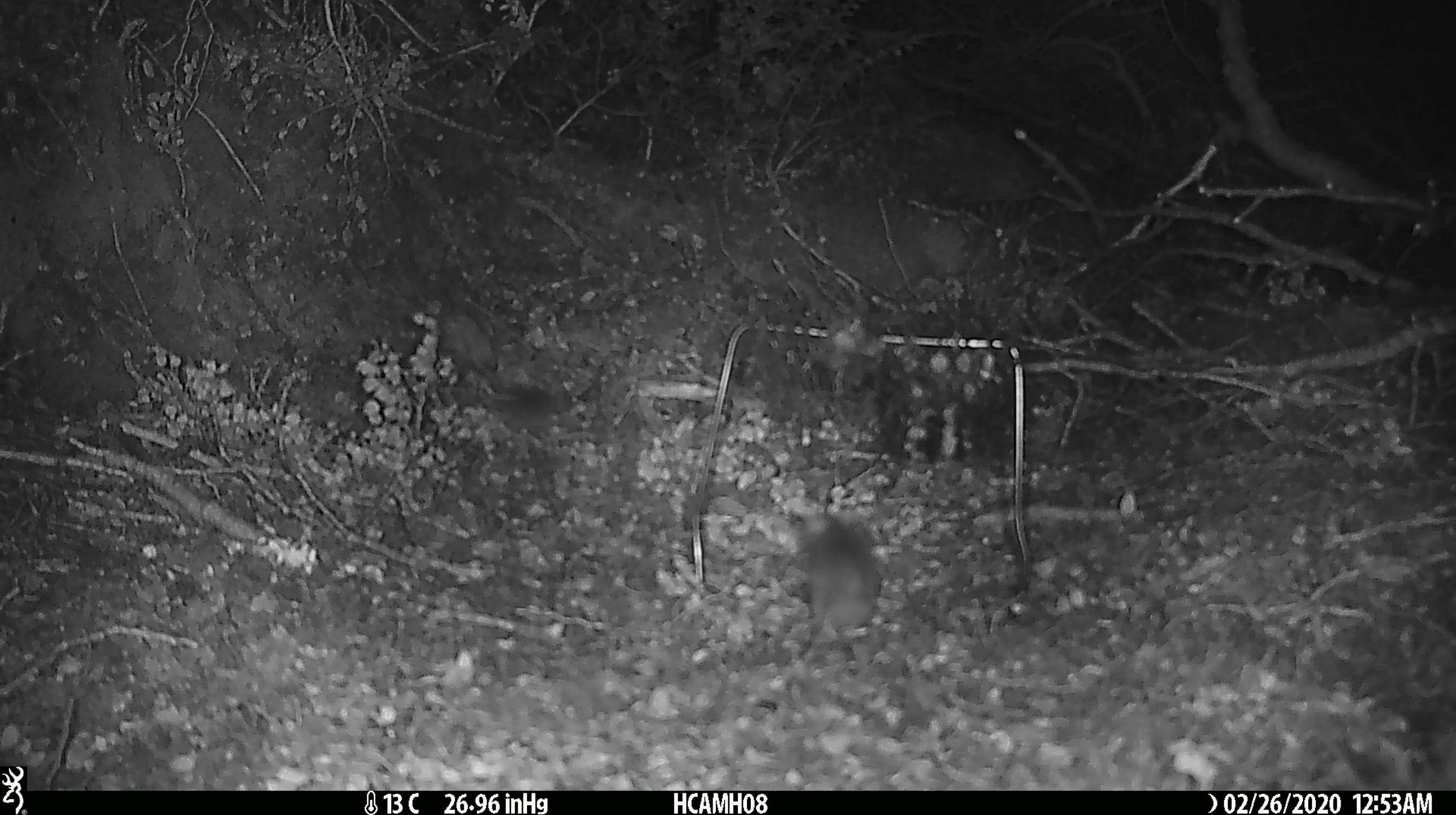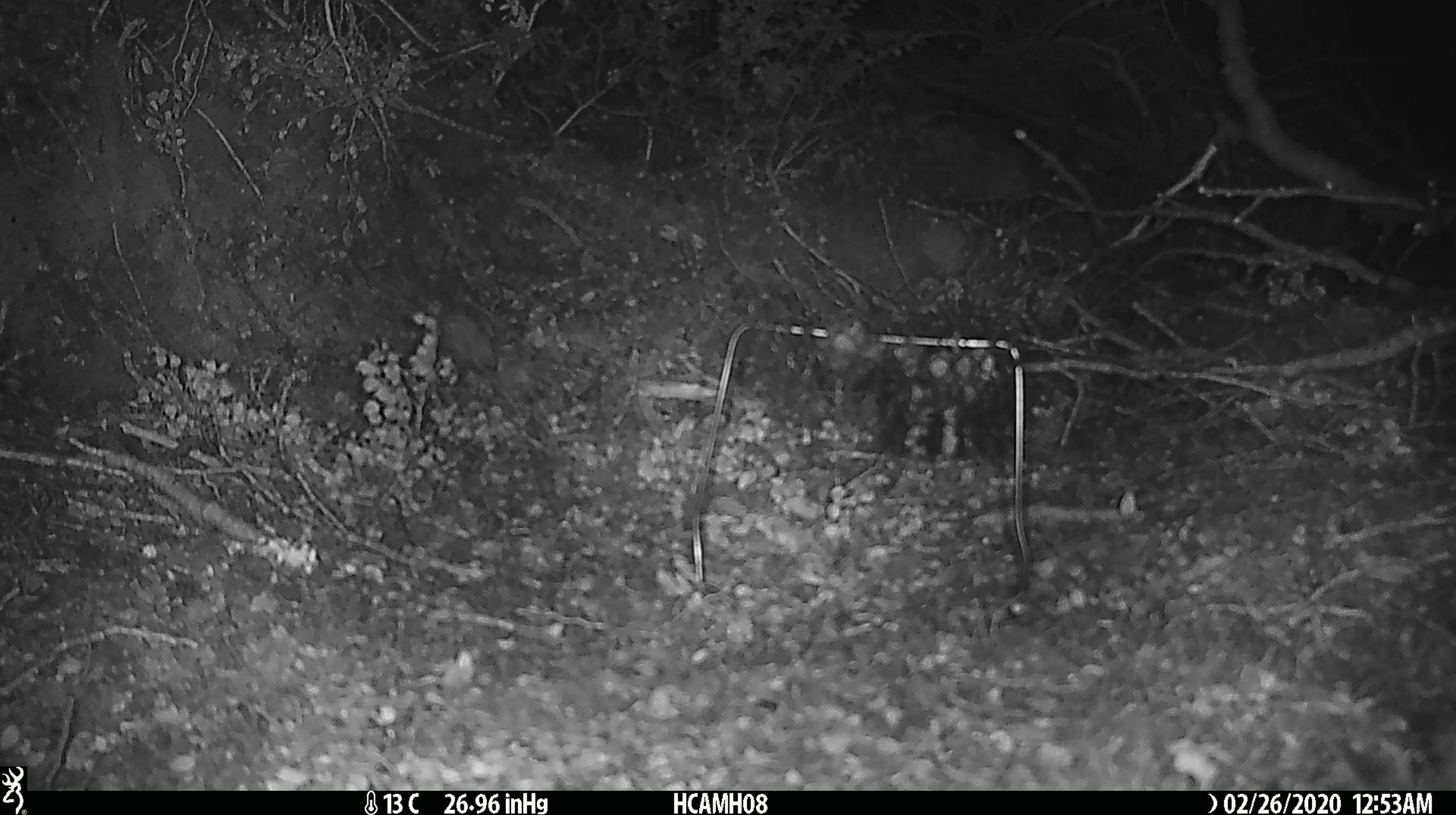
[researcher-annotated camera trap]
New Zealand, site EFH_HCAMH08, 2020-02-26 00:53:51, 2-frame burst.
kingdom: Animalia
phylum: Chordata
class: Mammalia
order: Rodentia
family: Muridae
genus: Mus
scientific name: Mus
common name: mouse